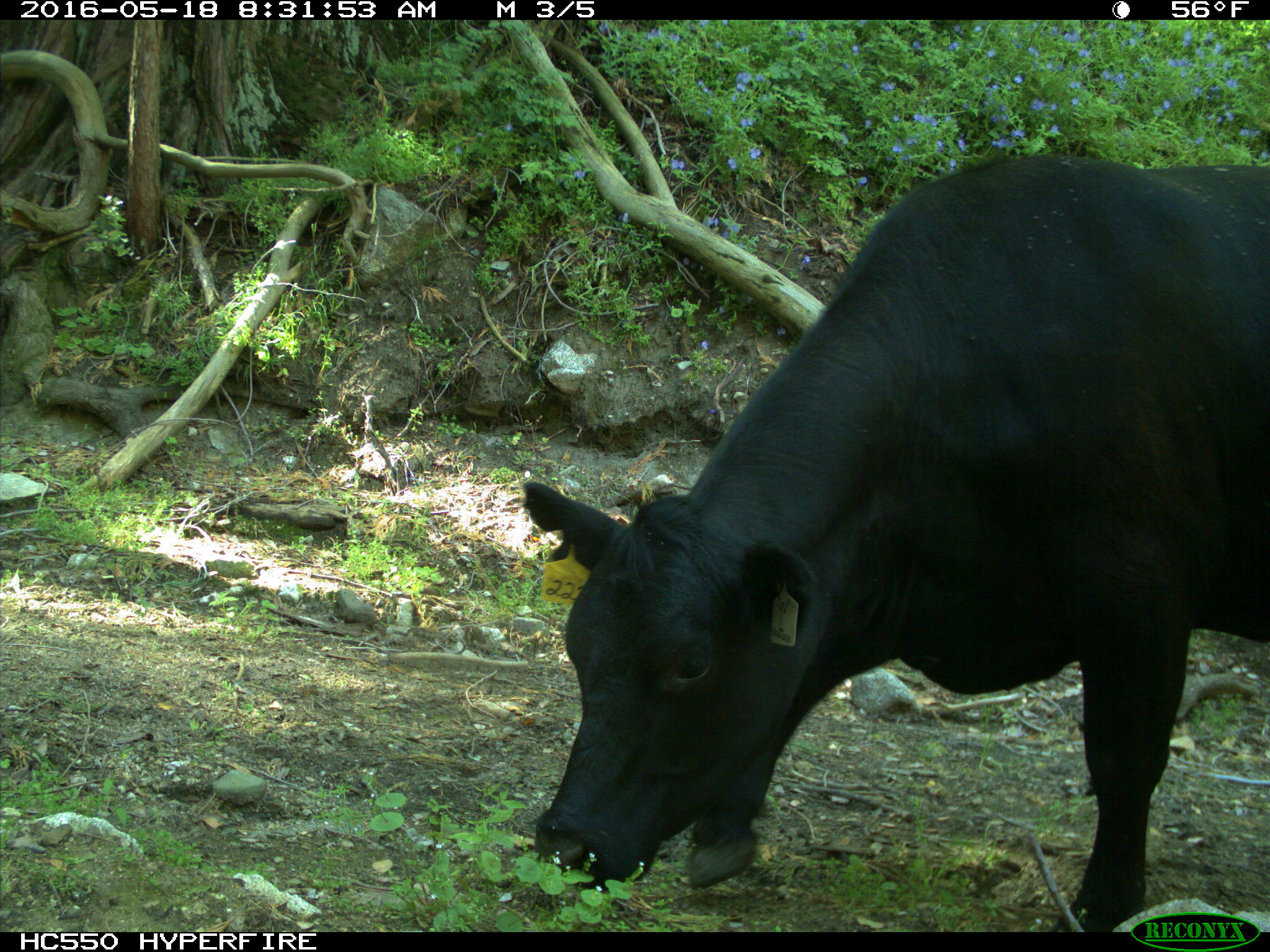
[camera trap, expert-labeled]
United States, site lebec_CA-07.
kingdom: Animalia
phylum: Chordata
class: Mammalia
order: Artiodactyla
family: Bovidae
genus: Bos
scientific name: Bos taurus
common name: domestic cow